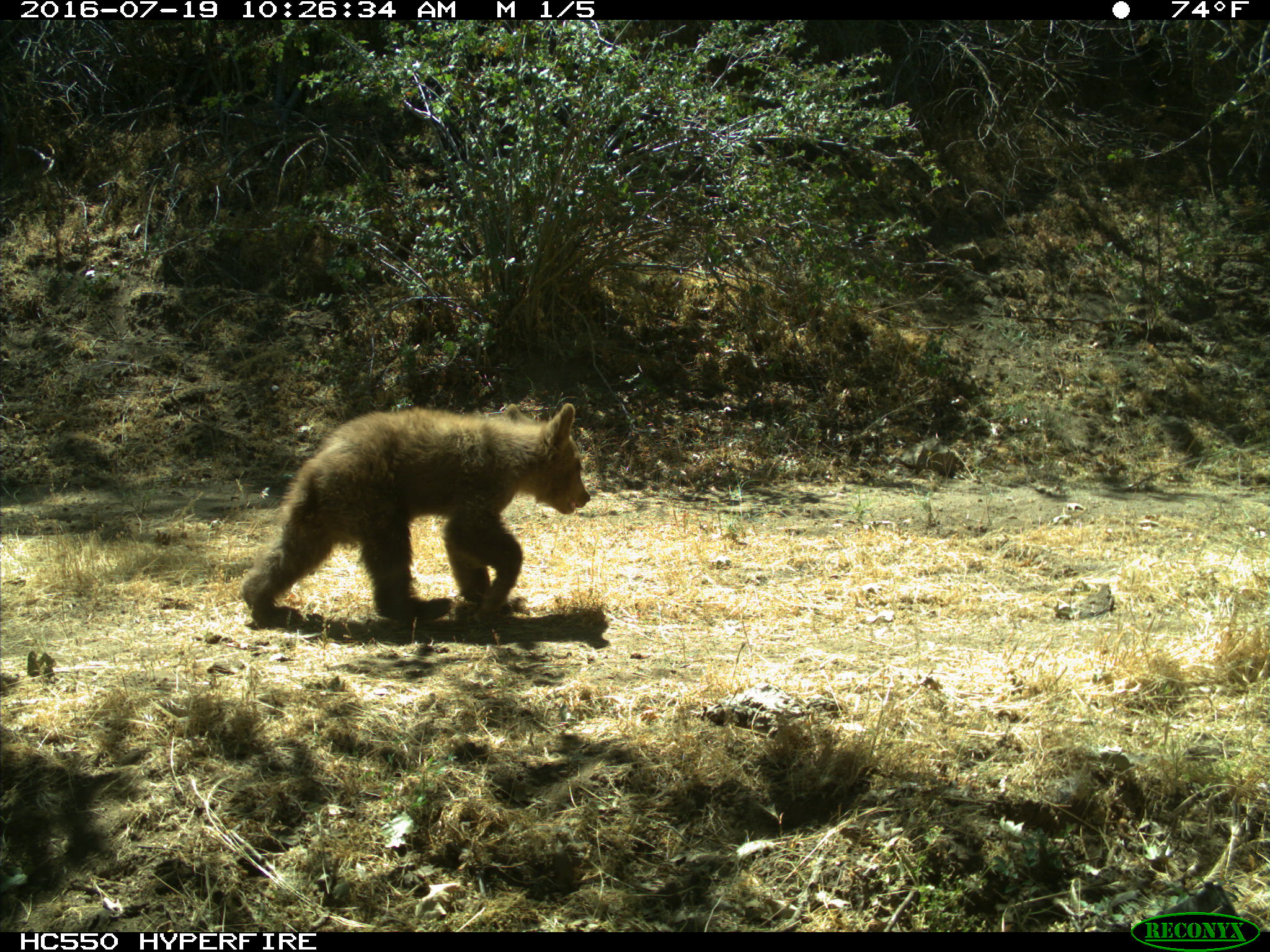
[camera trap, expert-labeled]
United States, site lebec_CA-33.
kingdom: Animalia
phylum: Chordata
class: Mammalia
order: Carnivora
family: Ursidae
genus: Ursus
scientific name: Ursus americanus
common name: american black bear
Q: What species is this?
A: Ursus americanus (american black bear).